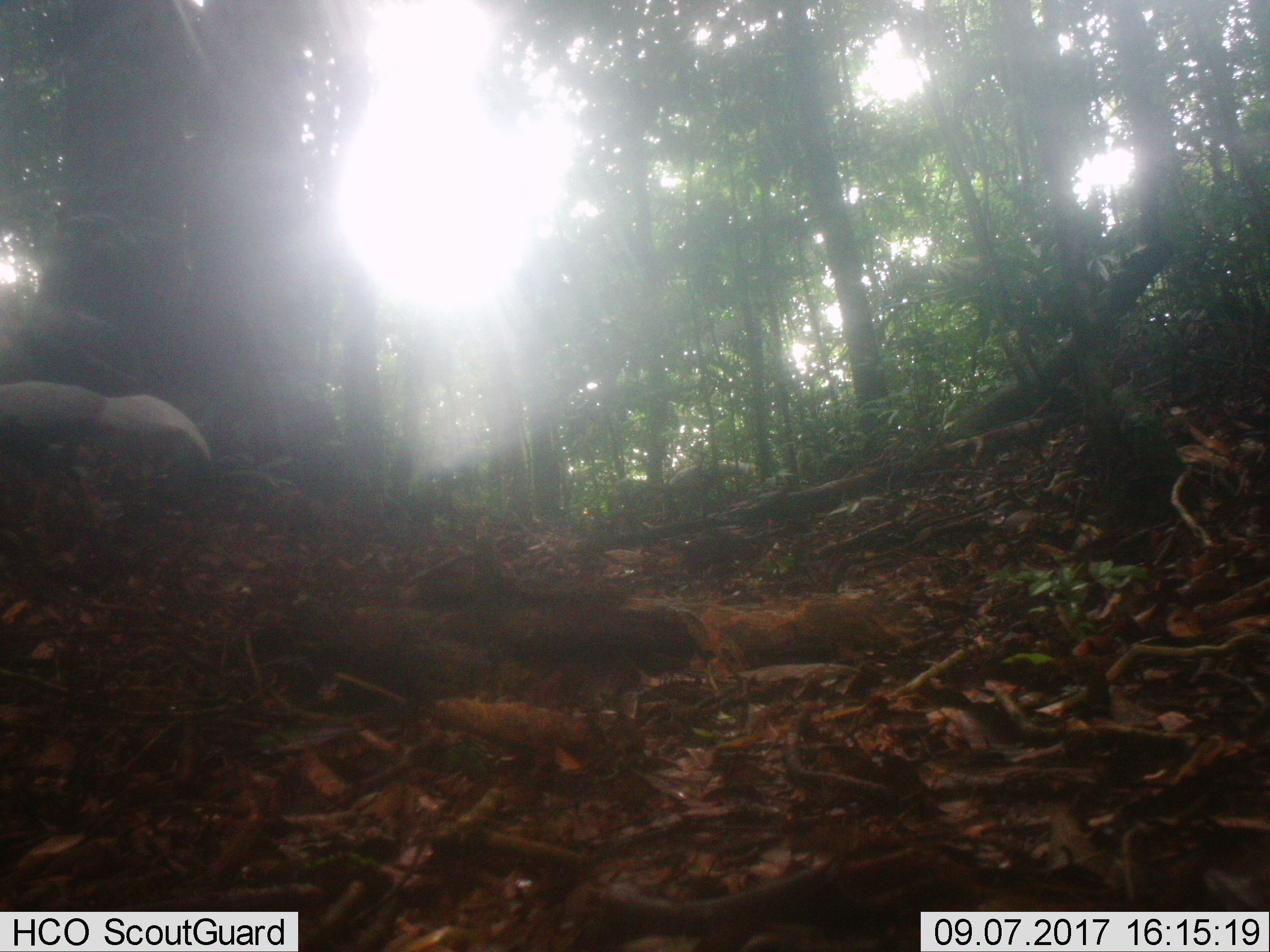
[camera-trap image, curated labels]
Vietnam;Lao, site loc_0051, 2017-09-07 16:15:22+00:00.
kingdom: Animalia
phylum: Chordata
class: Aves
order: Galliformes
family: Phasianidae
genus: Lophura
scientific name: Lophura nycthemera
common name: silver pheasant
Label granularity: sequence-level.